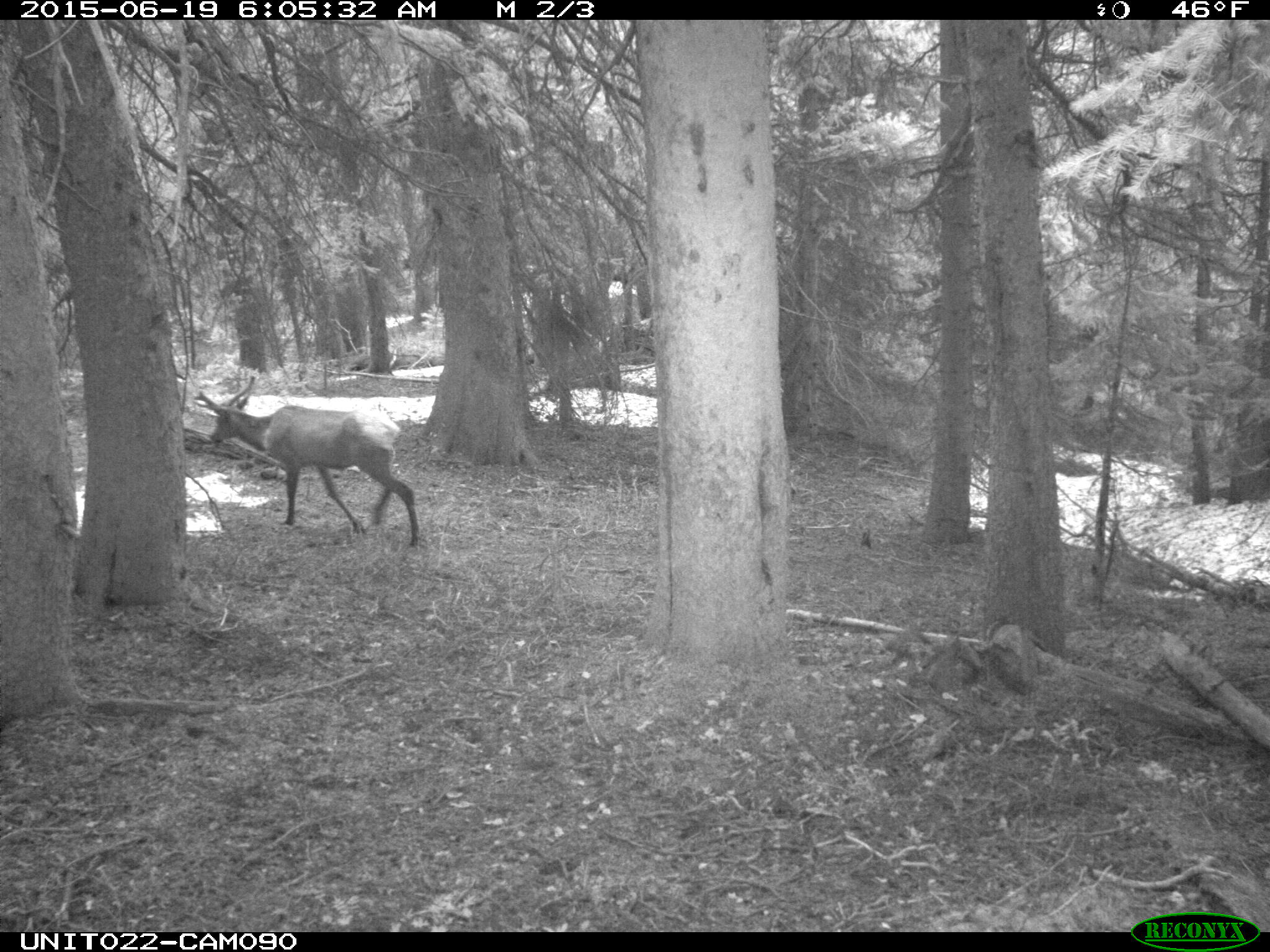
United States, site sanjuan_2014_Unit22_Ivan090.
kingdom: Animalia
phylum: Chordata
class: Mammalia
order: Artiodactyla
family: Cervidae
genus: Cervus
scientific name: Cervus elaphus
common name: red deer